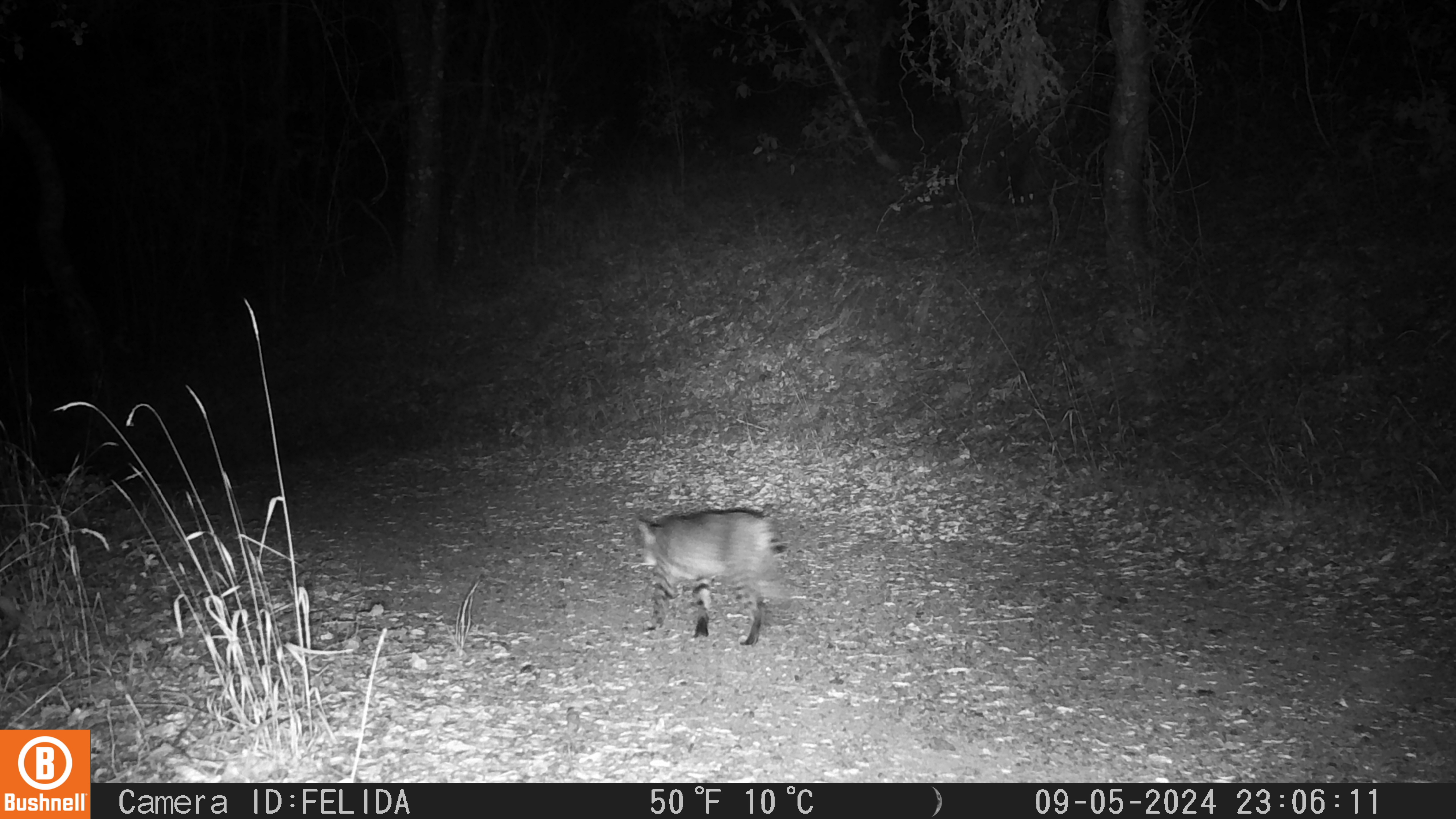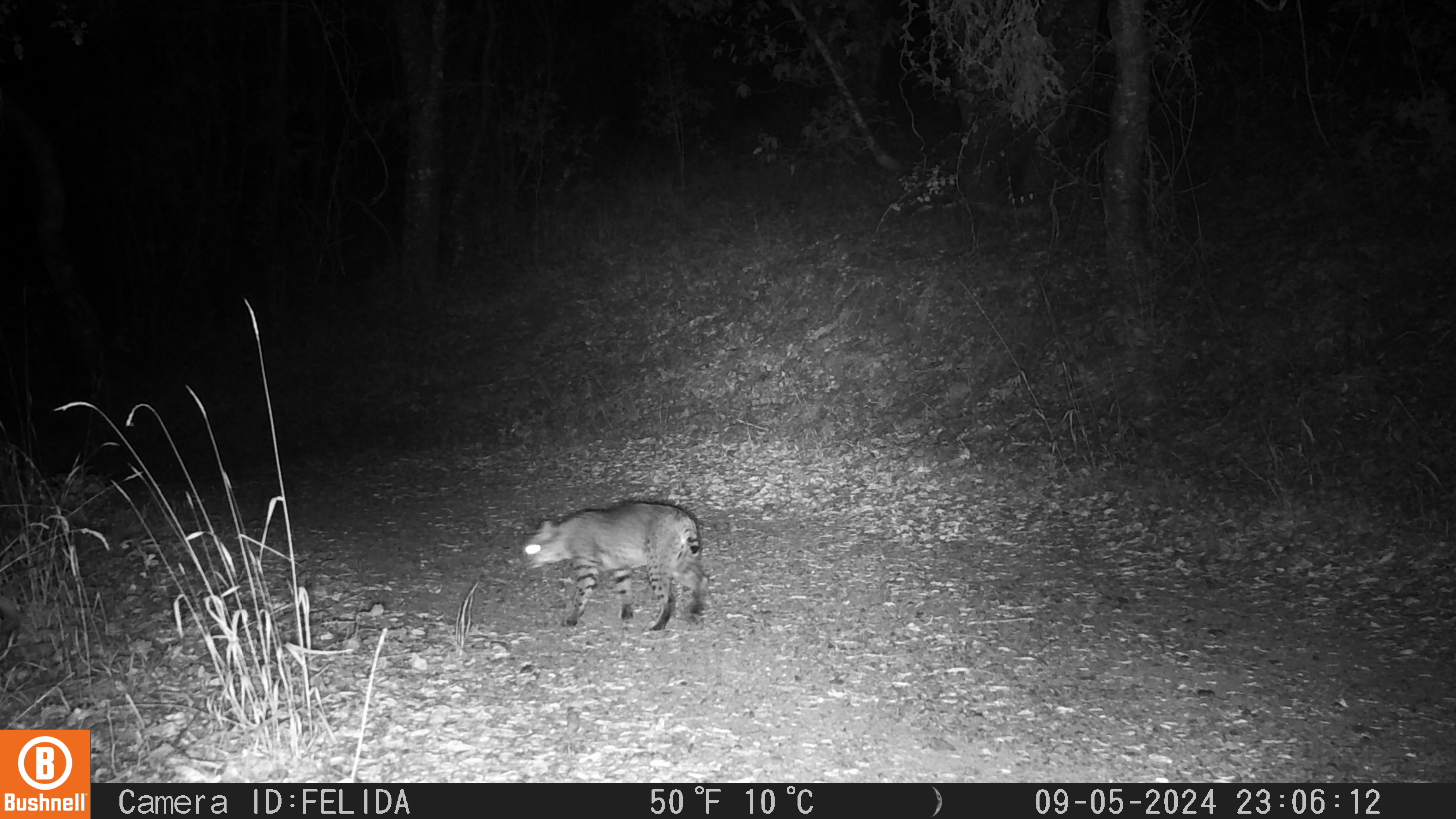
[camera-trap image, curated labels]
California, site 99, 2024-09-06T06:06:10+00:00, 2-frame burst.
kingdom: Animalia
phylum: Chordata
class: Mammalia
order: Carnivora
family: Felidae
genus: Lynx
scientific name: Lynx rufus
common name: bobcat